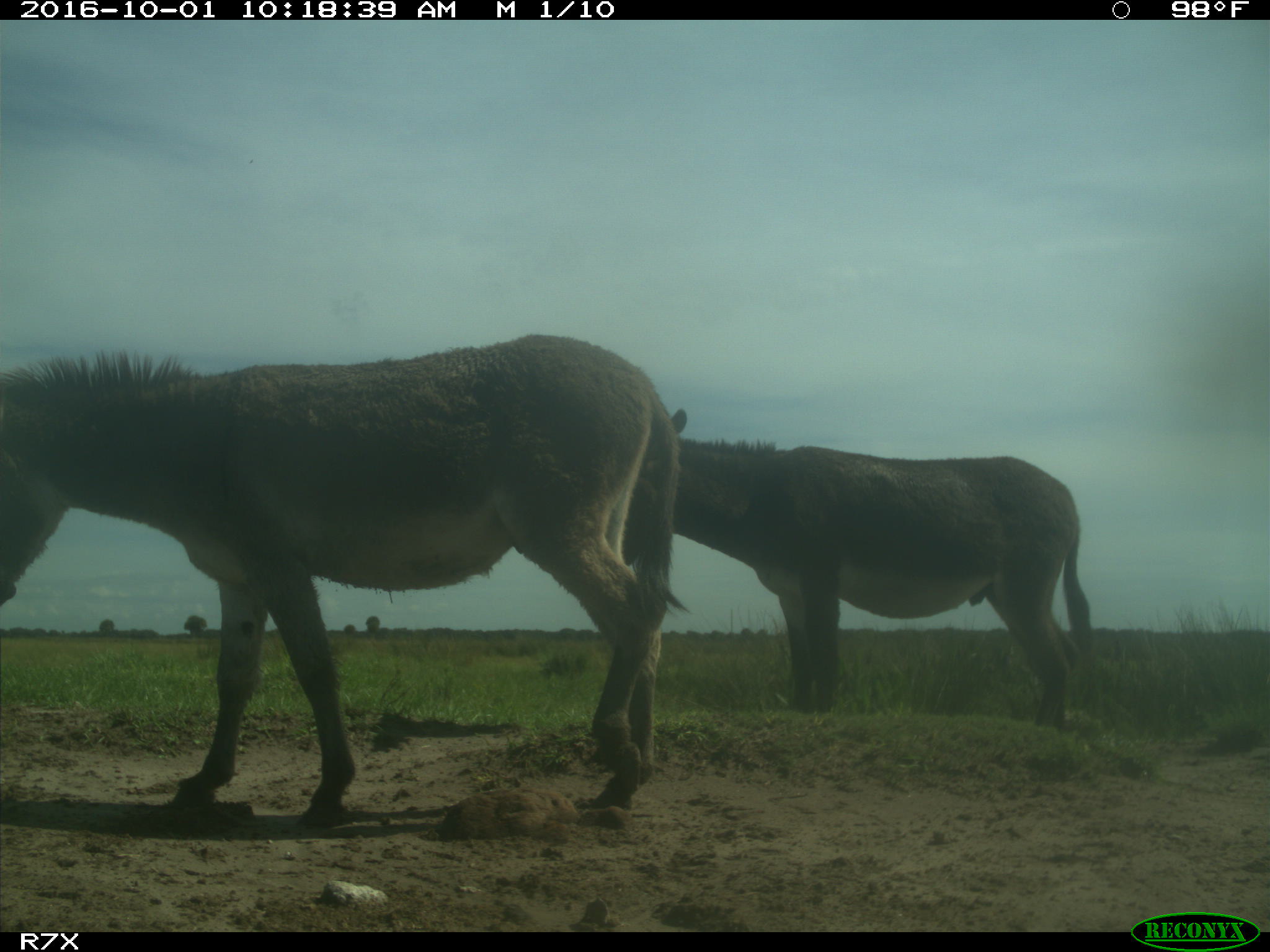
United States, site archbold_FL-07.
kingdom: Animalia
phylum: Chordata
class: Mammalia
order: Perissodactyla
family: Equidae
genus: Equus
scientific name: Equus africanus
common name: african wild ass